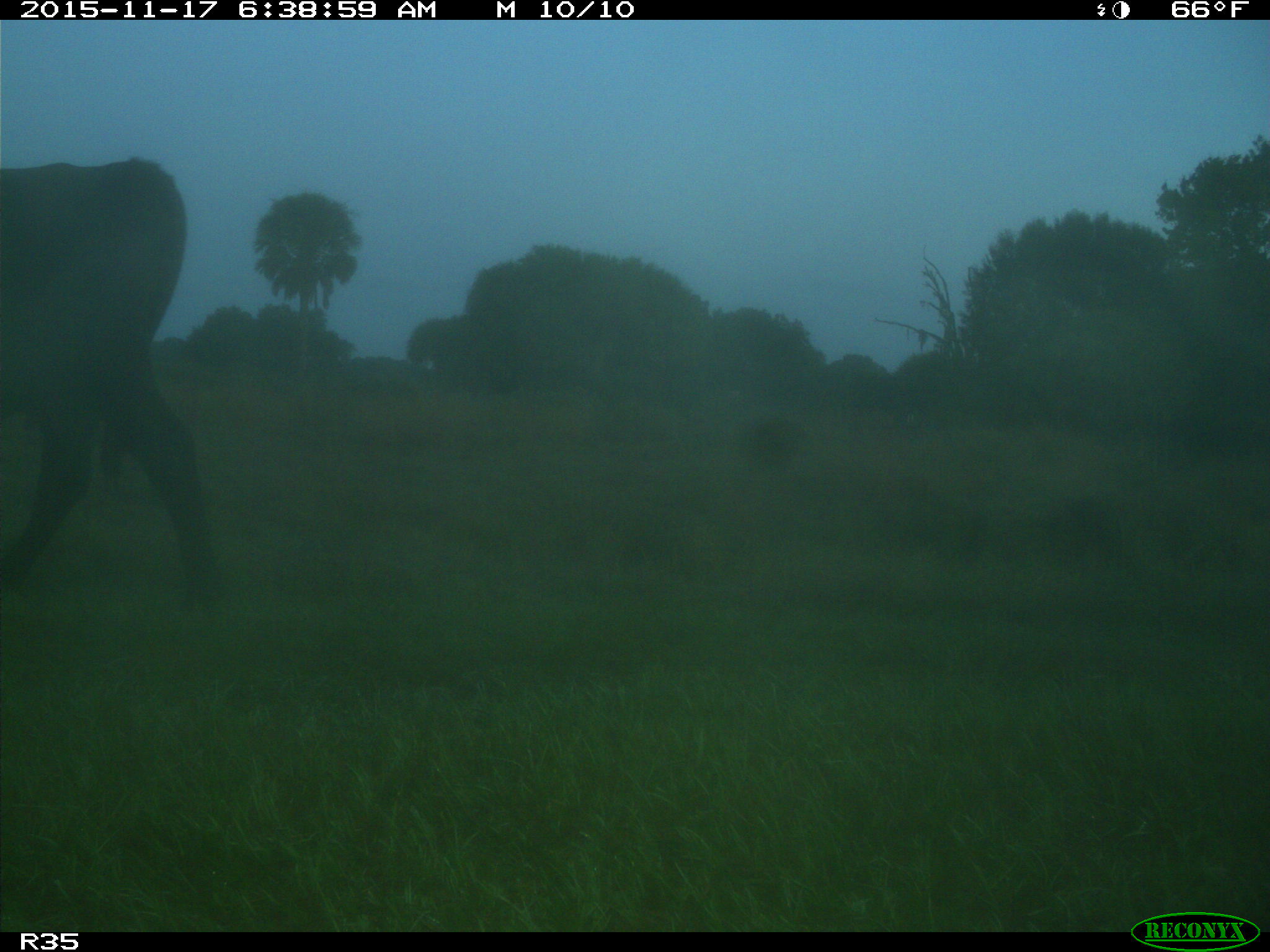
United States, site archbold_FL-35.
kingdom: Animalia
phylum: Chordata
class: Mammalia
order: Artiodactyla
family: Bovidae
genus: Bos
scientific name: Bos taurus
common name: domestic cow